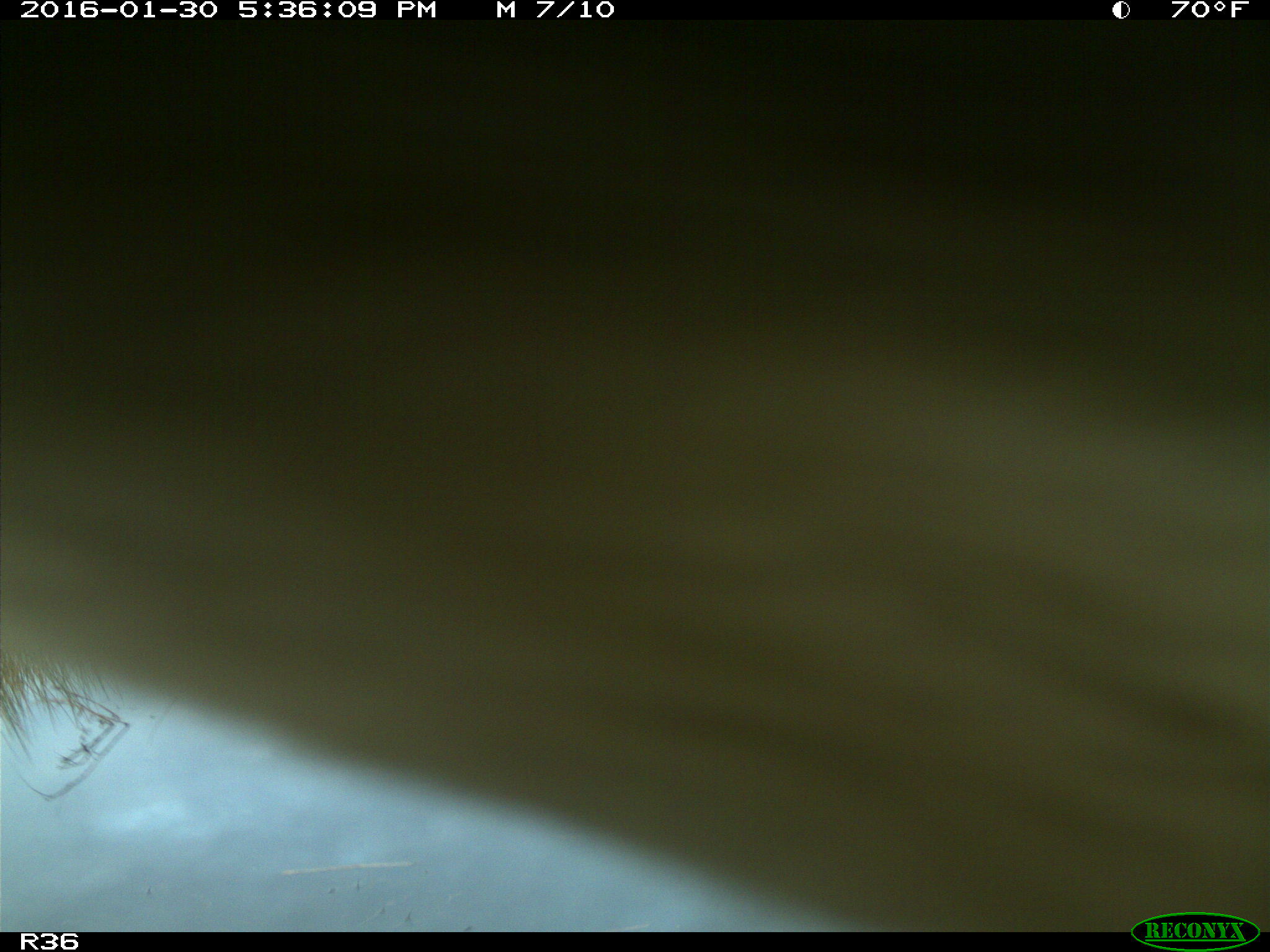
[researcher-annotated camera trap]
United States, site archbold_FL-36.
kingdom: Animalia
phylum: Chordata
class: Mammalia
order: Artiodactyla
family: Bovidae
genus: Bos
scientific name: Bos taurus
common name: domestic cow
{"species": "Bos taurus (domestic cow)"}